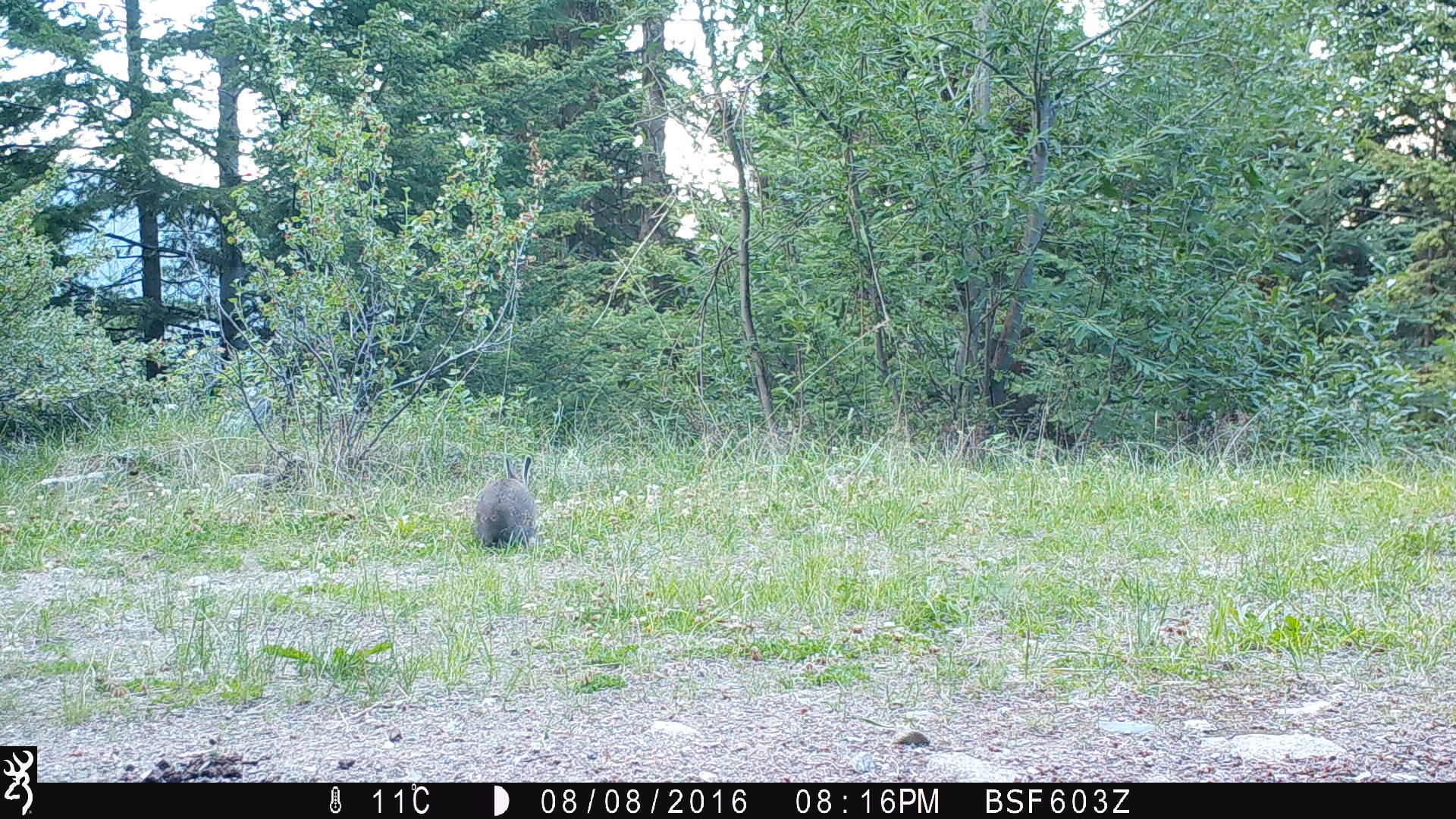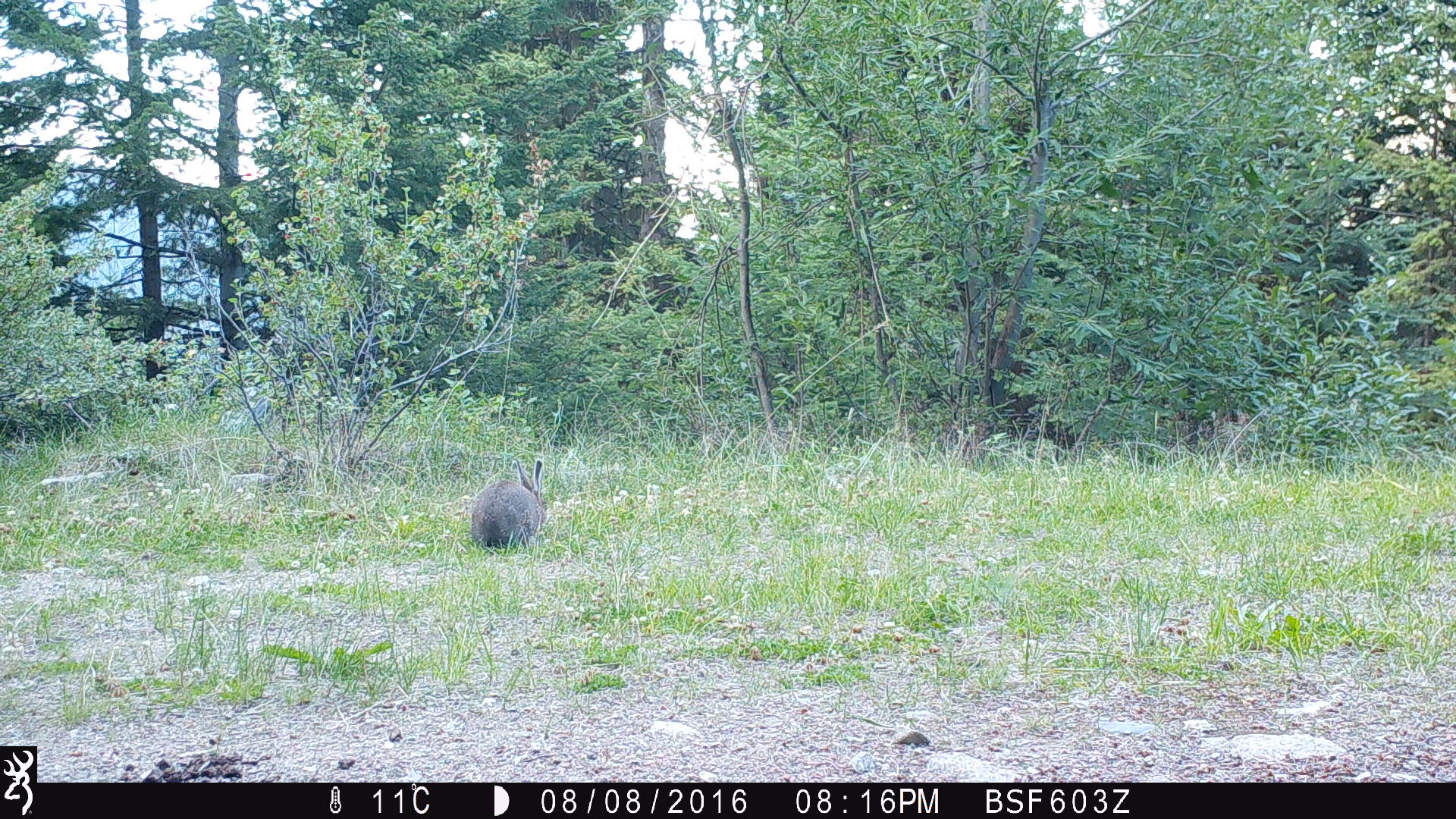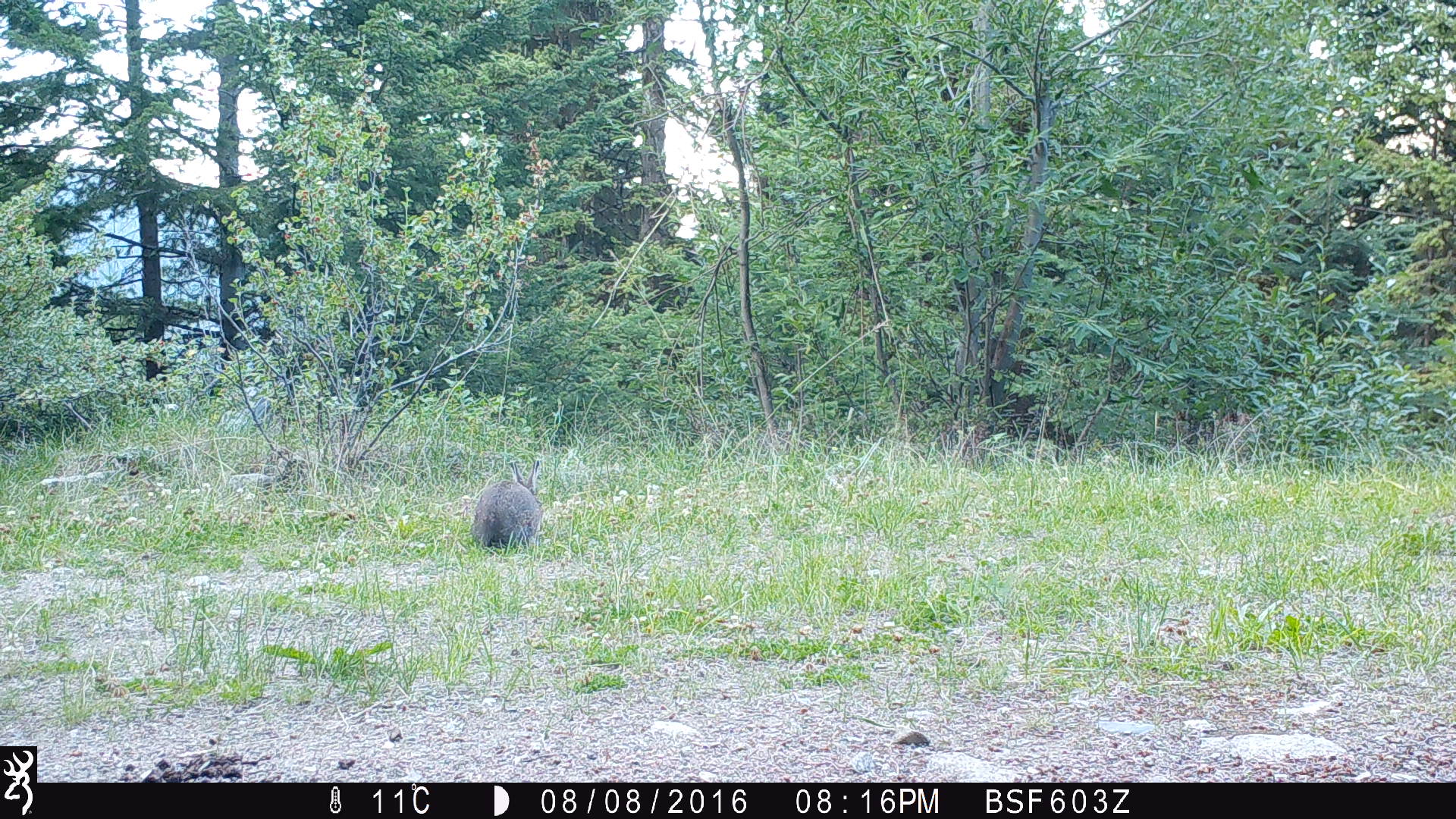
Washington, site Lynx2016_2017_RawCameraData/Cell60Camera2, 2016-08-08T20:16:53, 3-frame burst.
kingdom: Animalia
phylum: Chordata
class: Mammalia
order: Lagomorpha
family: Leporidae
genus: Lepus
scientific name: Lepus americanus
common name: snowshoe hare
Lepus americanus (snowshoe hare). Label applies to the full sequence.